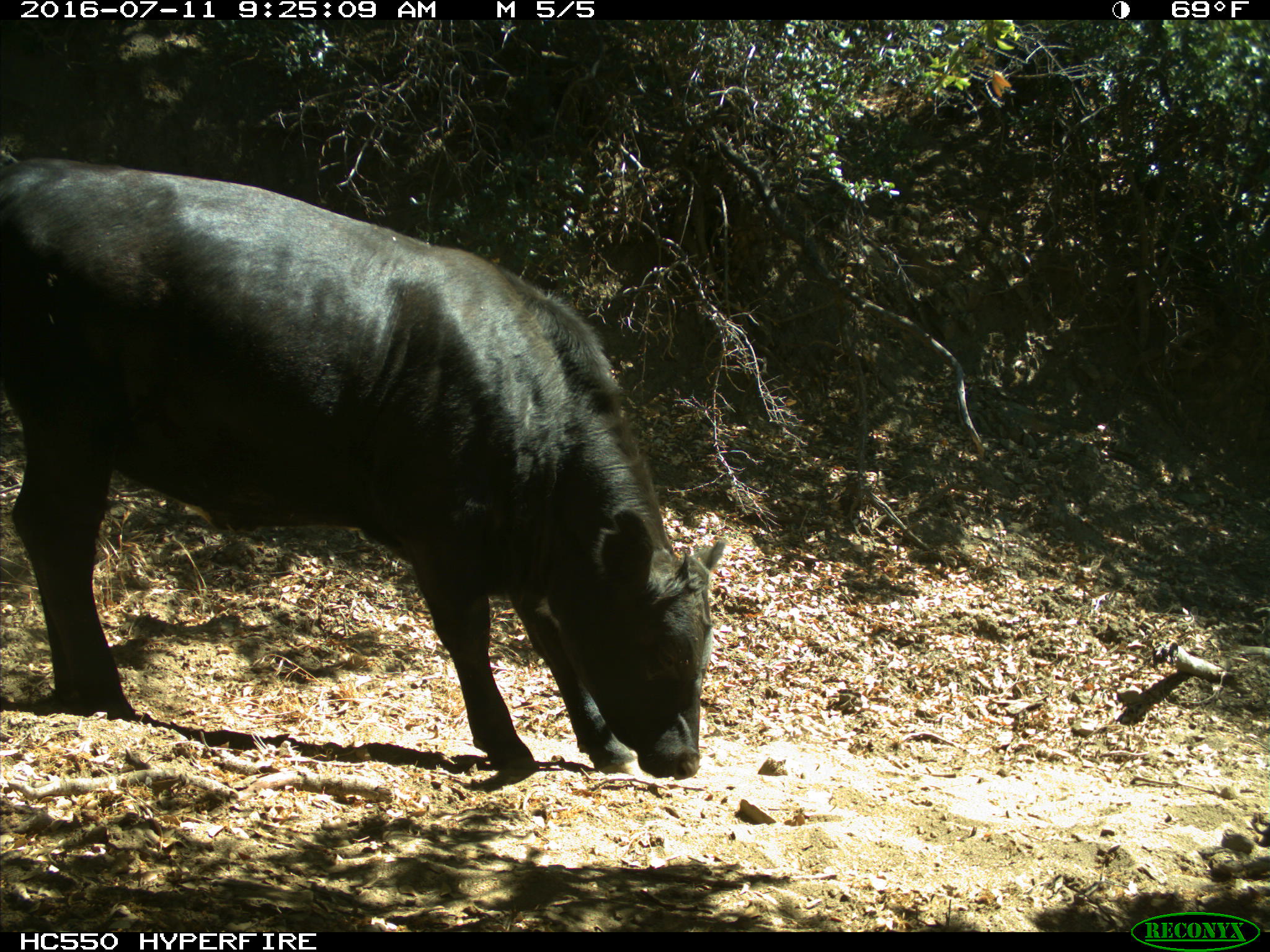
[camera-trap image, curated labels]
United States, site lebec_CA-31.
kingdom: Animalia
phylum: Chordata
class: Mammalia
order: Artiodactyla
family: Bovidae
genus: Bos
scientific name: Bos taurus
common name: domestic cow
Bos taurus (domestic cow).